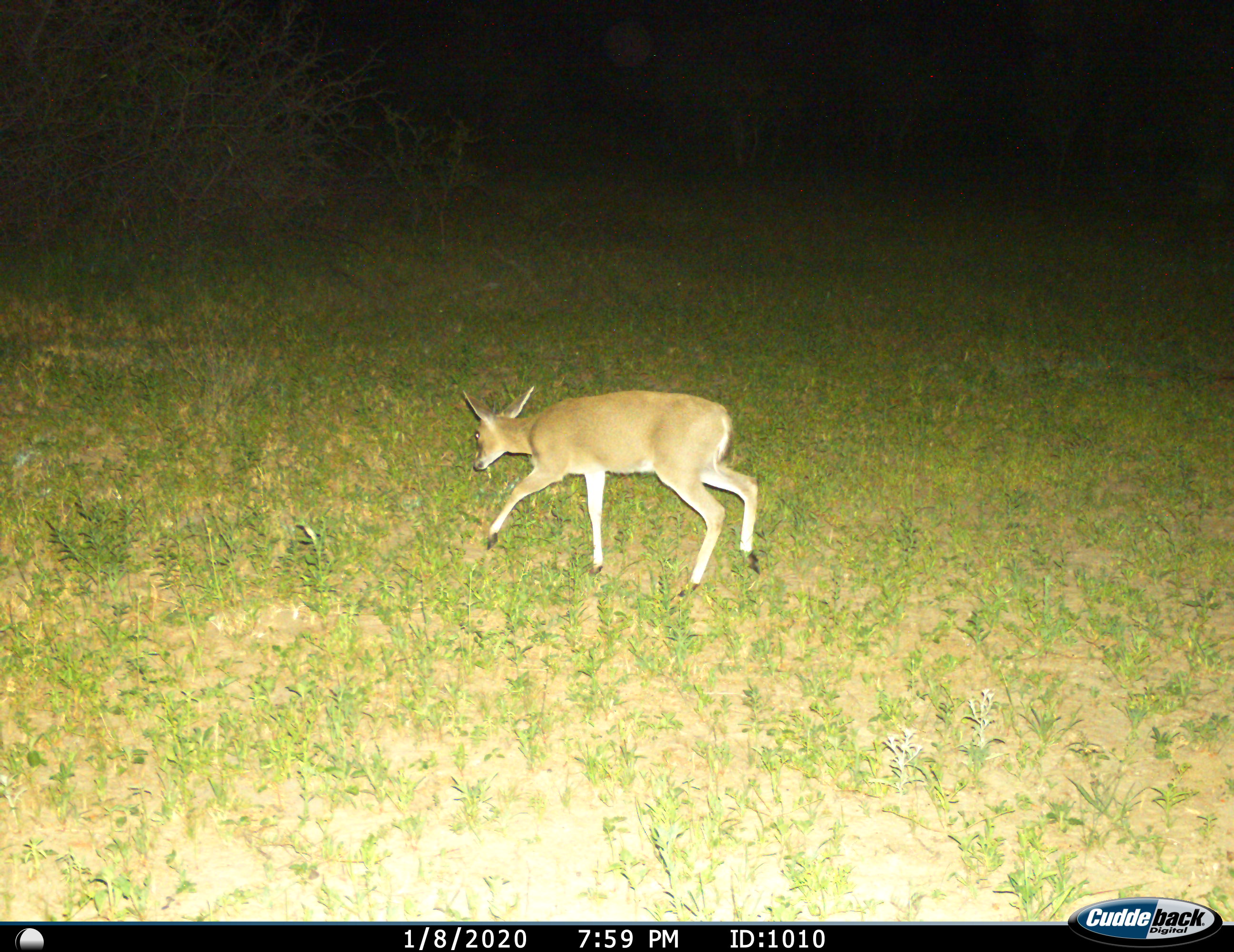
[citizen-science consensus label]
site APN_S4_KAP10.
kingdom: Animalia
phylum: Chordata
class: Mammalia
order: Artiodactyla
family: Bovidae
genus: Sylvicapra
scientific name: Sylvicapra grimmia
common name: common duiker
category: duikercommongrey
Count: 1.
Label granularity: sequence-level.